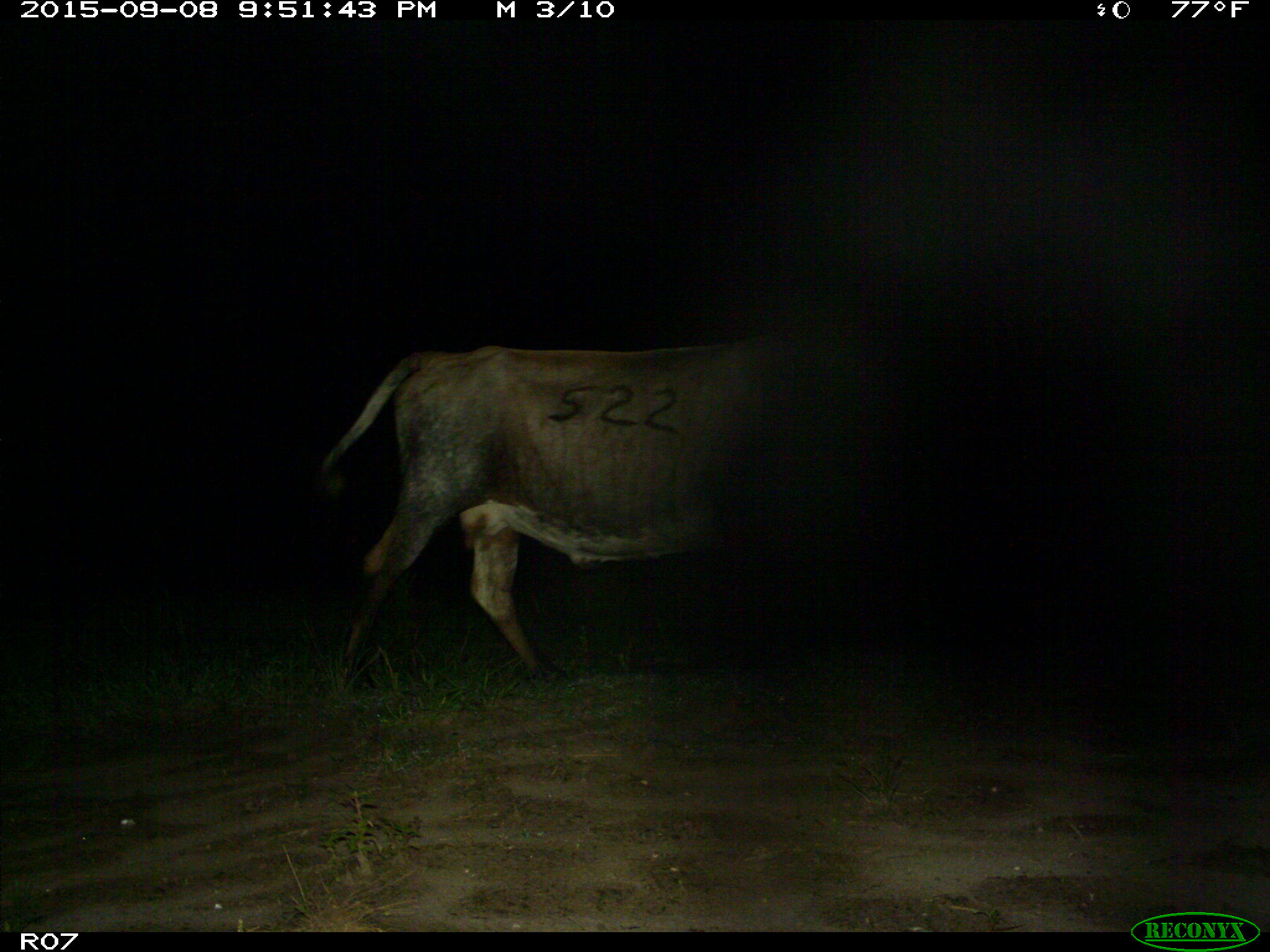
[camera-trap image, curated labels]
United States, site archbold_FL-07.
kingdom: Animalia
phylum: Chordata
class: Mammalia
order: Artiodactyla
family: Bovidae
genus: Bos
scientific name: Bos taurus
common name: domestic cow